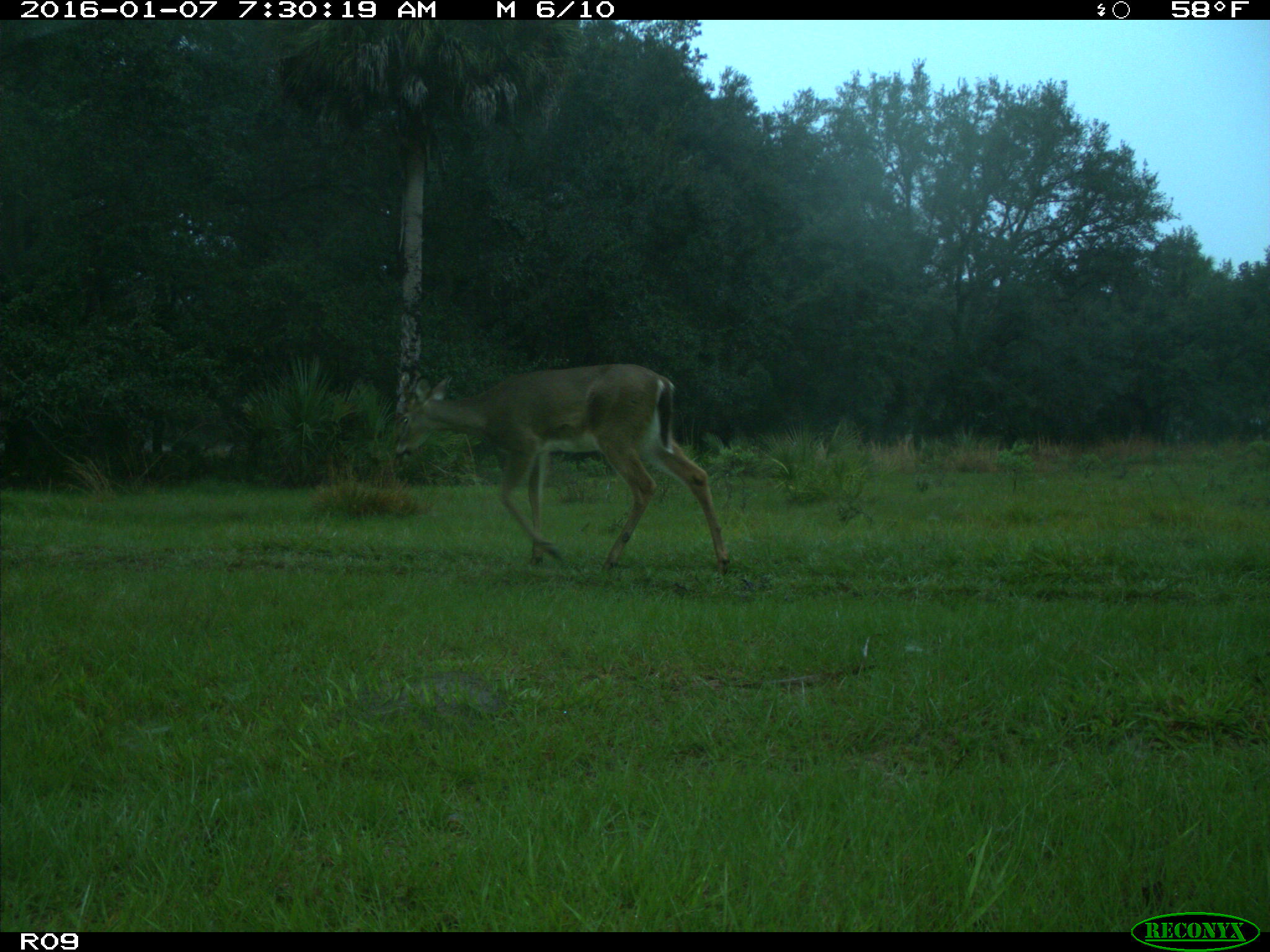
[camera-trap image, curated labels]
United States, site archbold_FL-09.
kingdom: Animalia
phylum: Chordata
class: Mammalia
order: Artiodactyla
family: Cervidae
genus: Odocoileus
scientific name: Odocoileus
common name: deer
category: unidentified deer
Unidentified deer (deer) (Odocoileus).